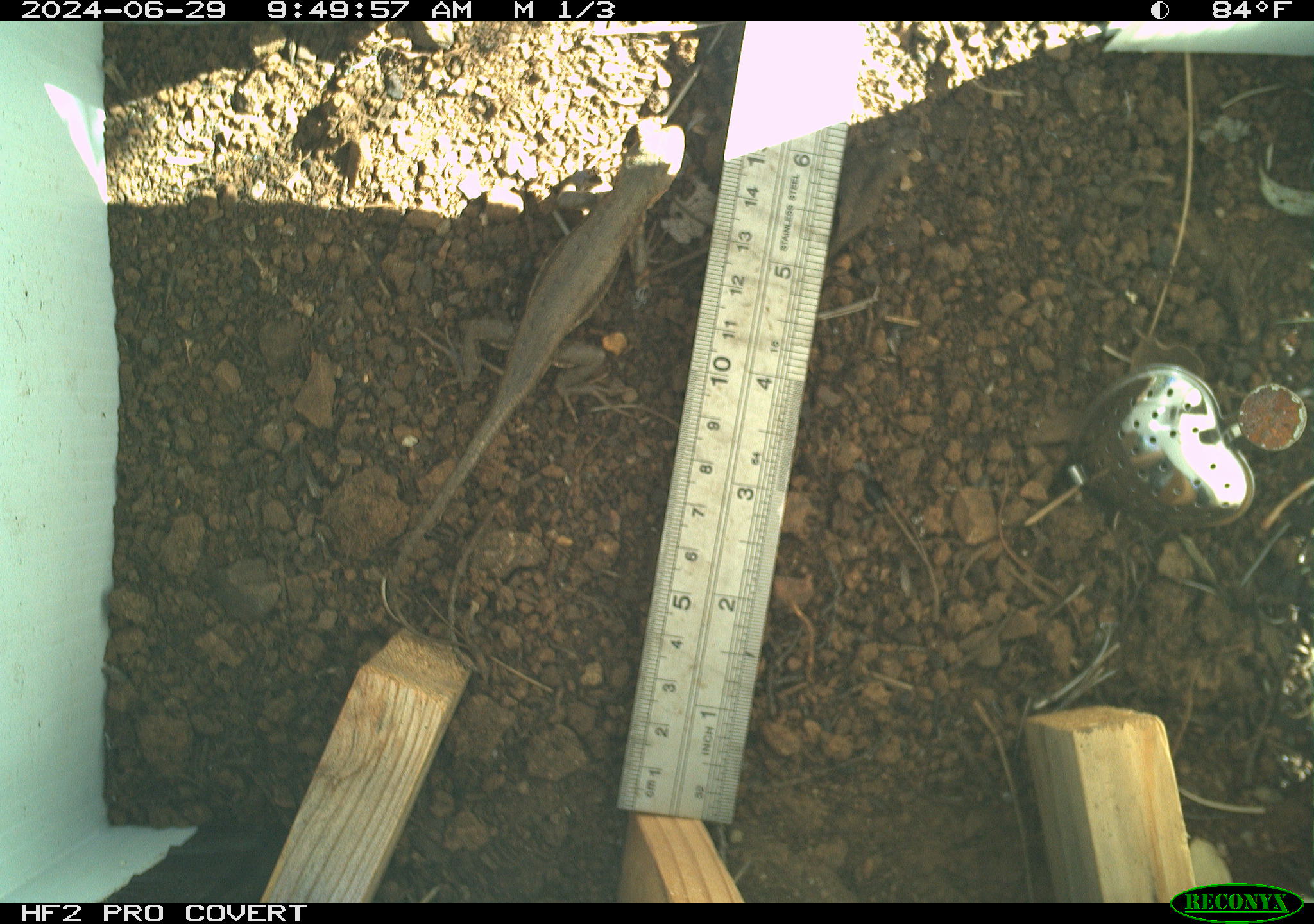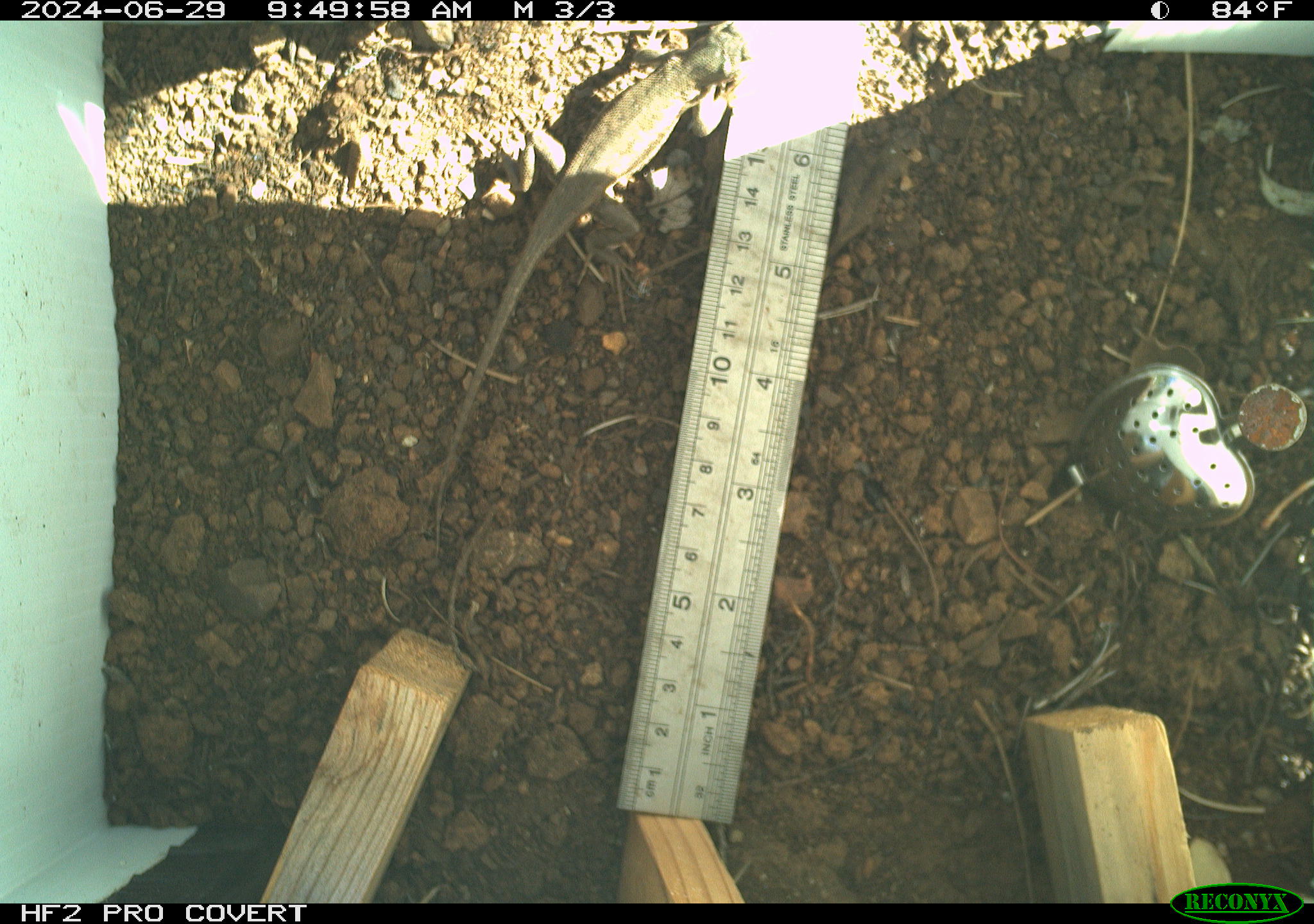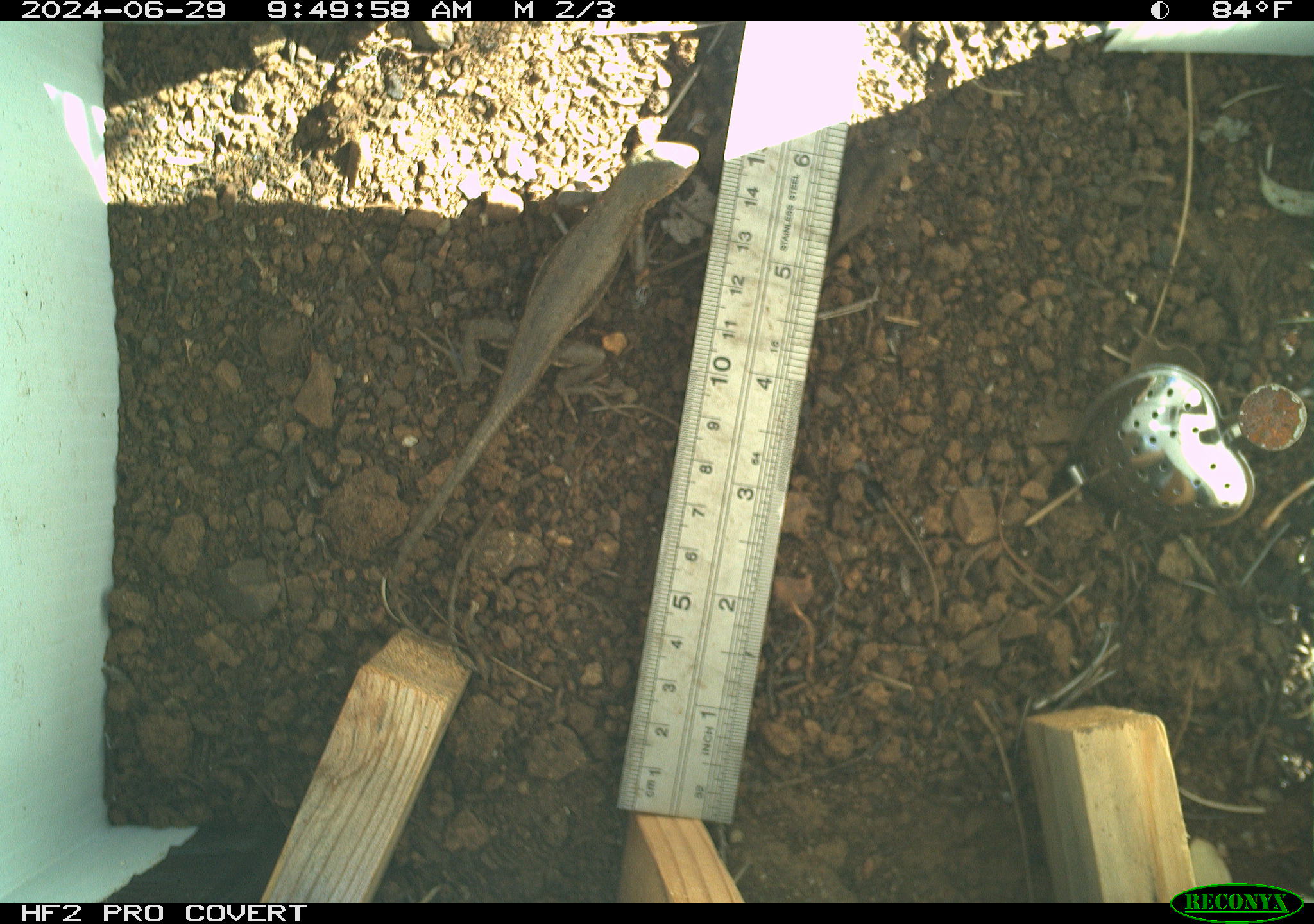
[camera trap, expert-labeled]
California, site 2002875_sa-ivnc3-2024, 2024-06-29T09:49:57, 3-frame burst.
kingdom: Animalia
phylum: Chordata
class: Reptilia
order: Squamata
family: Phrynosomatidae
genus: Sceloporus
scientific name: Sceloporus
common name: spiny lizards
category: sceloporus species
Sceloporus species (spiny lizards) (Sceloporus).